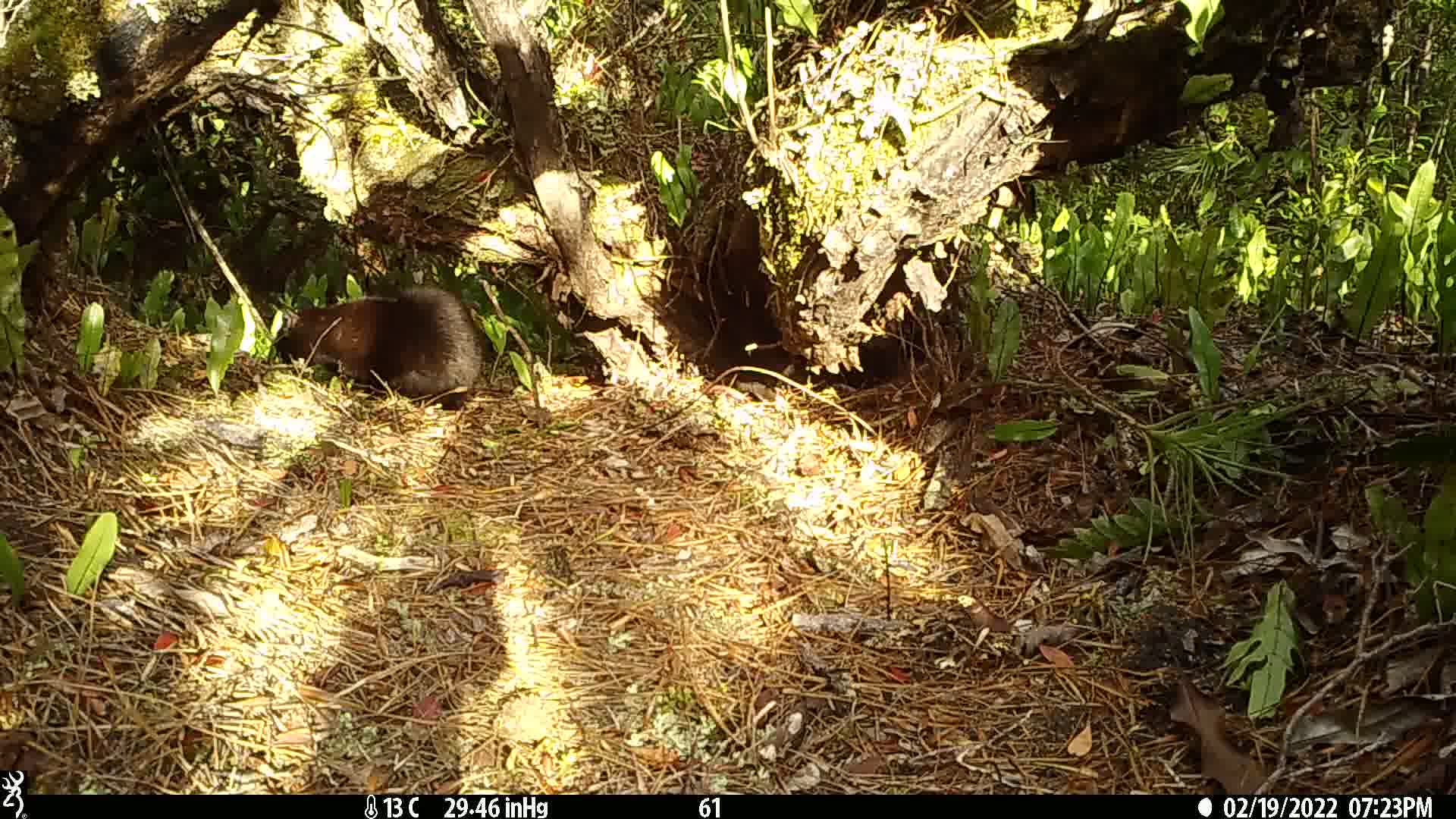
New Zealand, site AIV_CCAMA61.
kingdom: Animalia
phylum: Chordata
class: Mammalia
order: Carnivora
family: Felidae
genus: Felis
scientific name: Felis catus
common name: domestic cat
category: cat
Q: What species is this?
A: Cat (domestic cat) (Felis catus).